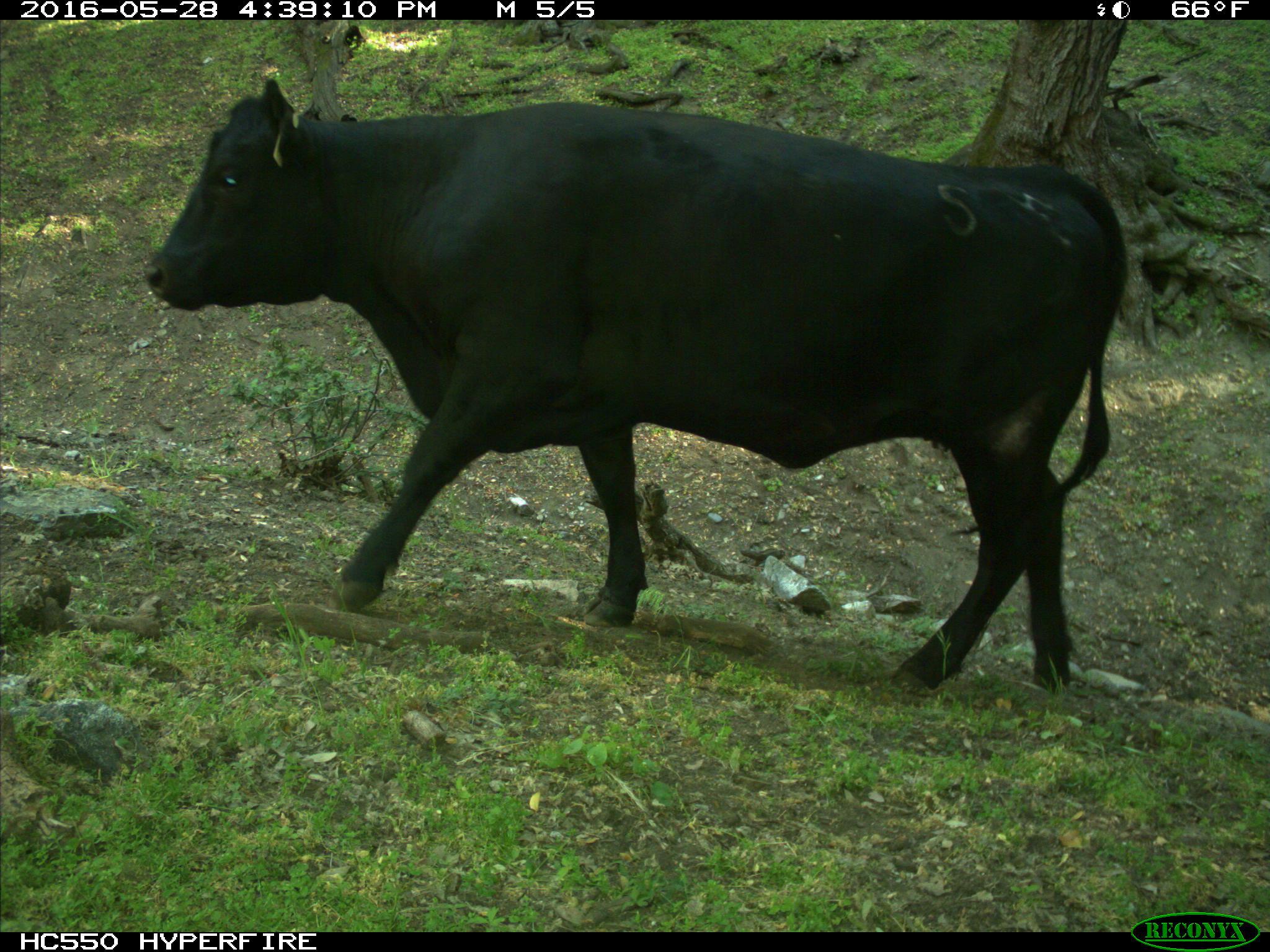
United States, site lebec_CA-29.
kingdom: Animalia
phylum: Chordata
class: Mammalia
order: Artiodactyla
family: Bovidae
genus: Bos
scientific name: Bos taurus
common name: domestic cow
Bos taurus (domestic cow).